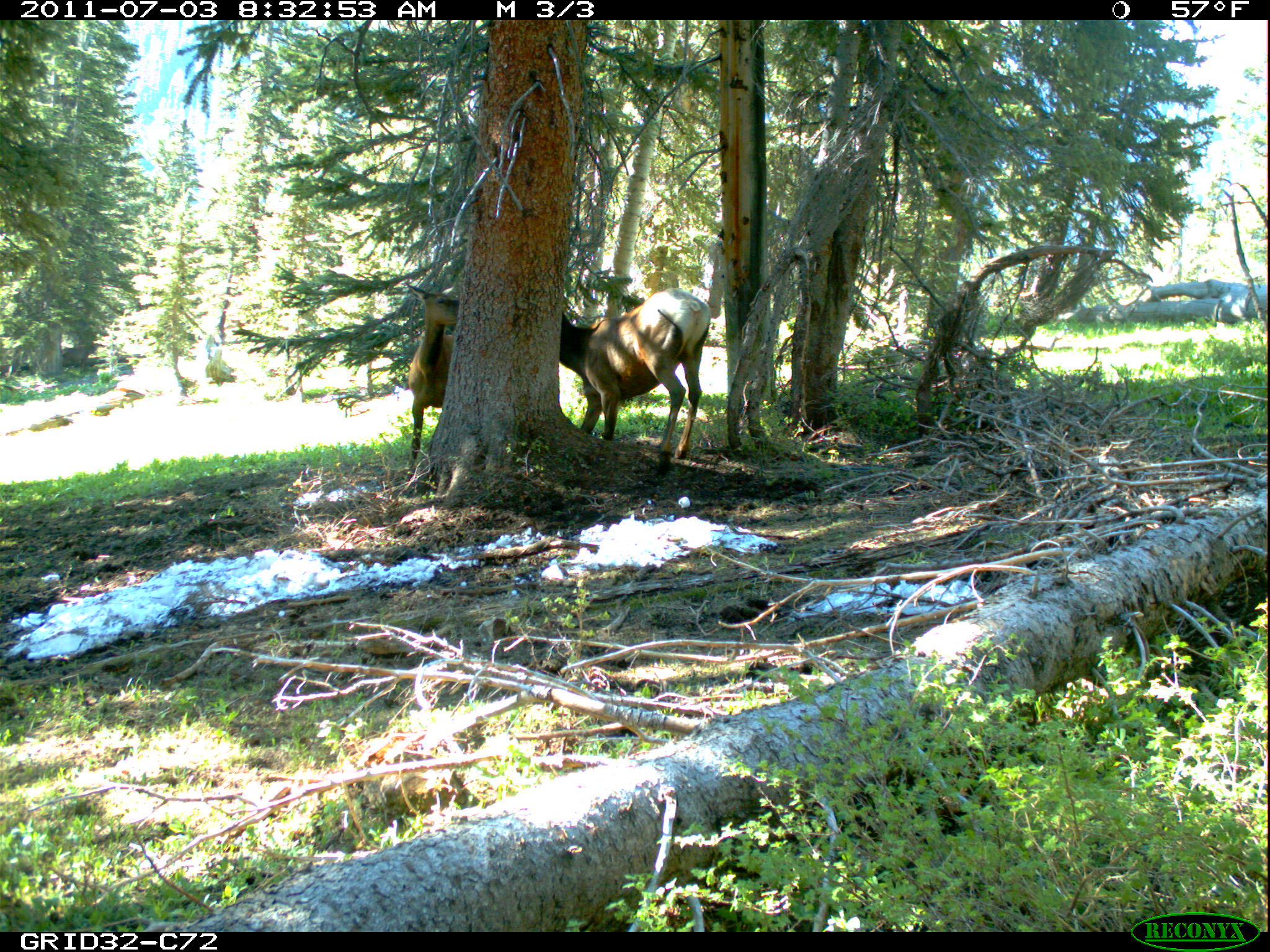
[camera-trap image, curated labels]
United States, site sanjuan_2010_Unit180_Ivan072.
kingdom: Animalia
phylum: Chordata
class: Mammalia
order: Artiodactyla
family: Cervidae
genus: Cervus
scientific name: Cervus elaphus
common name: red deer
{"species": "Cervus elaphus (red deer)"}